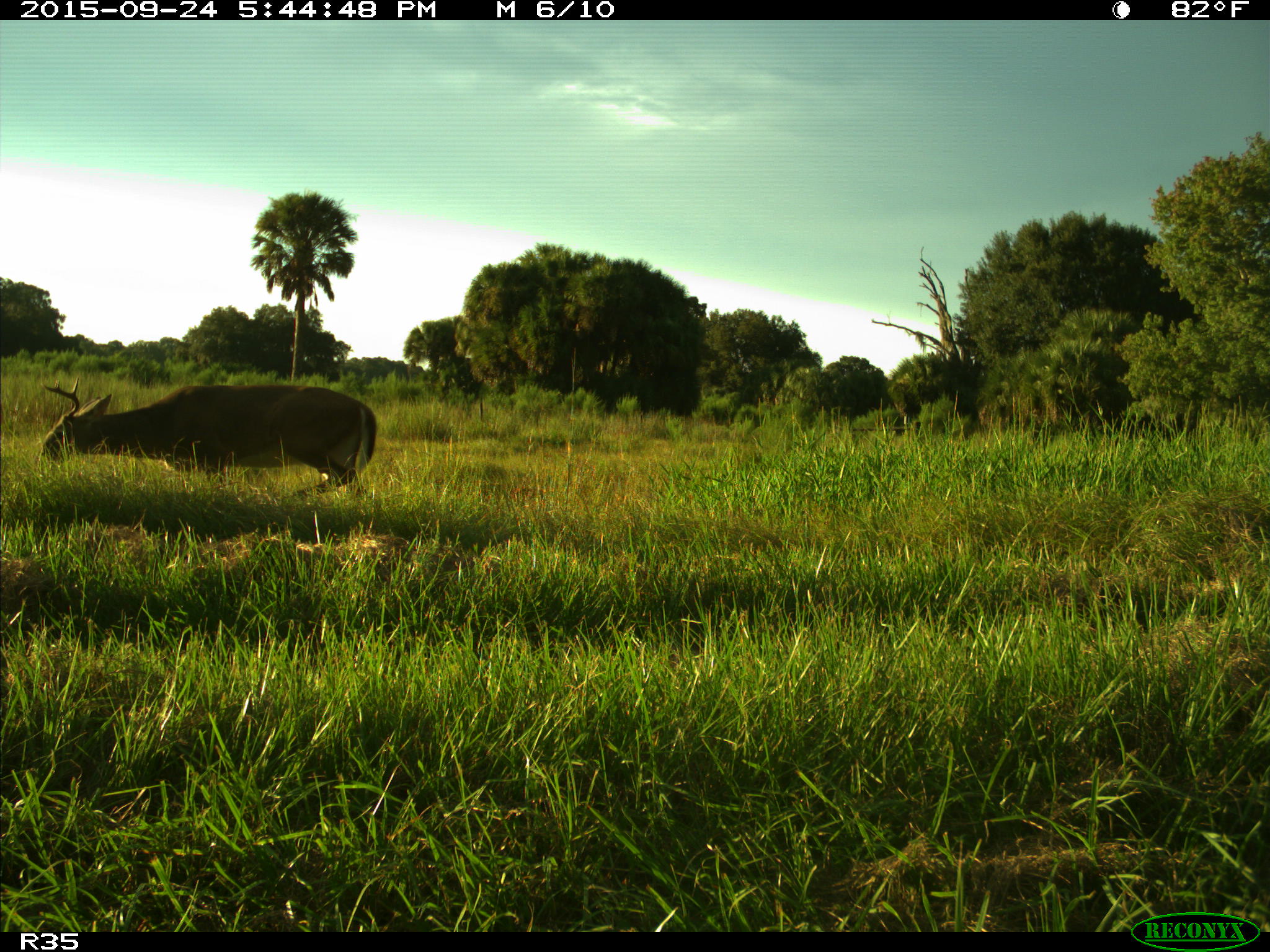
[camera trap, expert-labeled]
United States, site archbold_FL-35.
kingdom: Animalia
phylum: Chordata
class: Mammalia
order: Artiodactyla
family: Cervidae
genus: Odocoileus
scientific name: Odocoileus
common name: deer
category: unidentified deer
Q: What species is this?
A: Unidentified deer (deer) (Odocoileus).